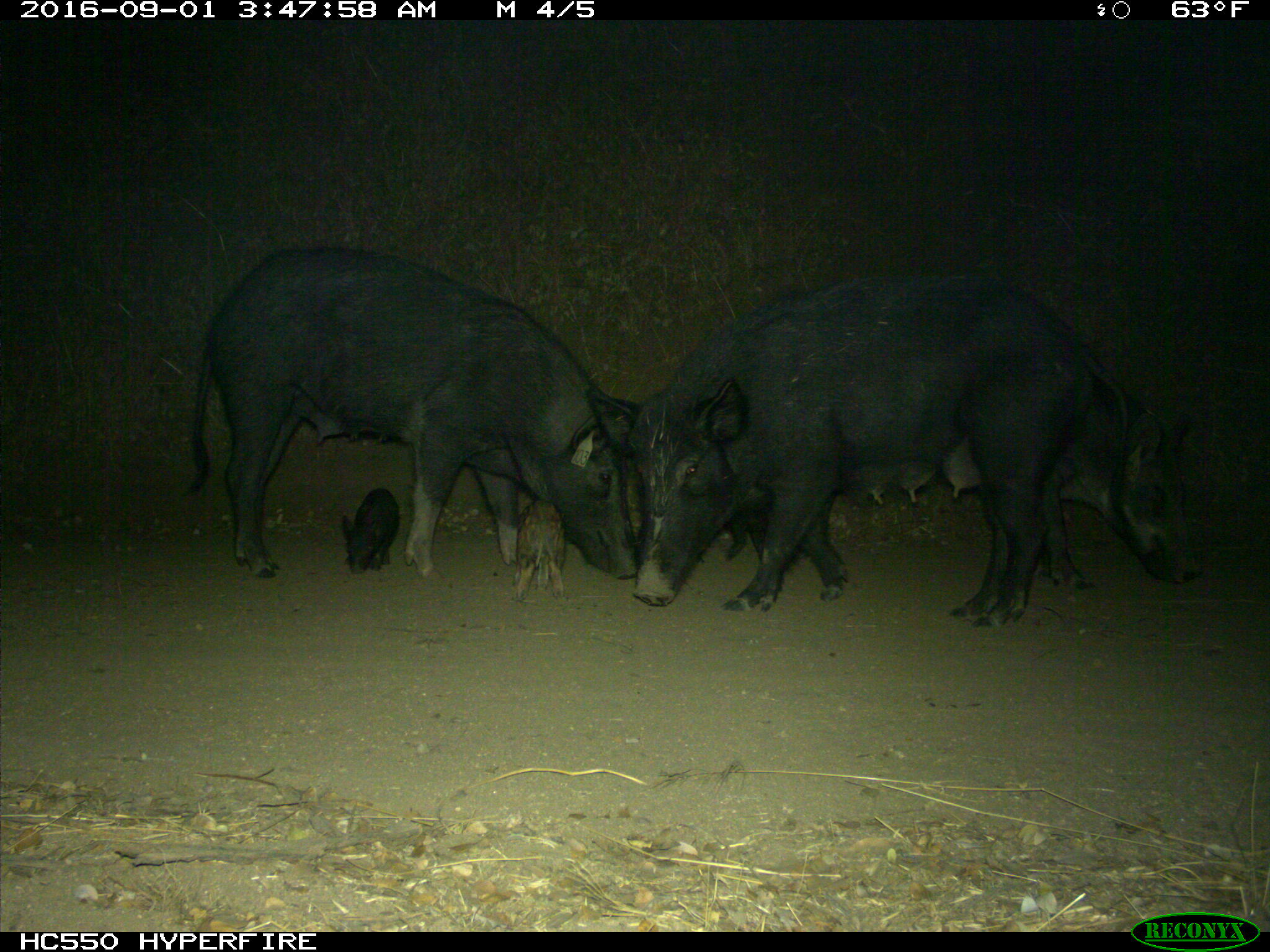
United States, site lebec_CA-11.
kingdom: Animalia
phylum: Chordata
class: Mammalia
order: Artiodactyla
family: Suidae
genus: Sus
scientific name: Sus scrofa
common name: wild boar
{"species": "Sus scrofa (wild boar)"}